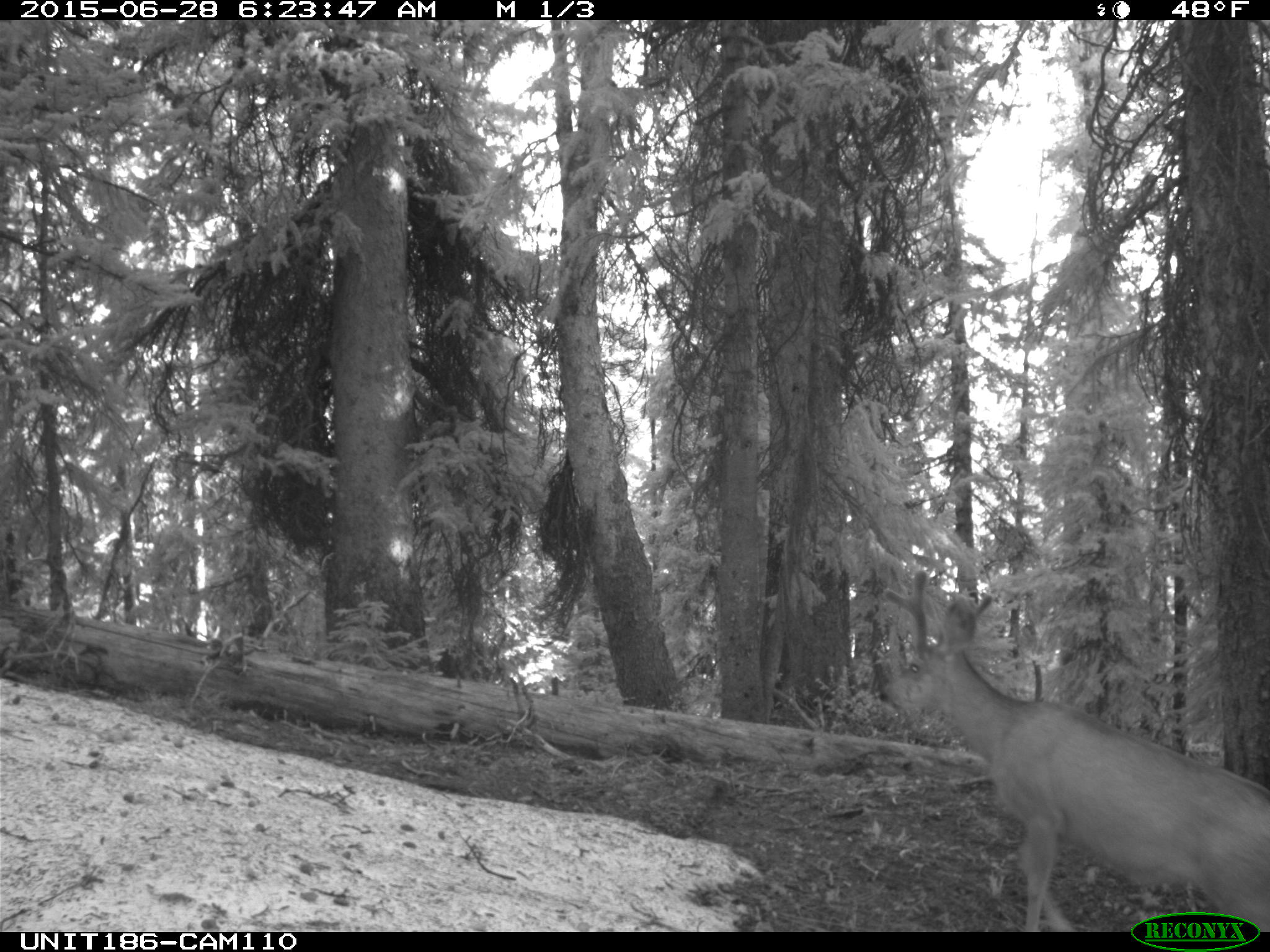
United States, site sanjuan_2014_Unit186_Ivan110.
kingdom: Animalia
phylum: Chordata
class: Mammalia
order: Artiodactyla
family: Cervidae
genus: Odocoileus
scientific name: Odocoileus hemionus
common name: mule deer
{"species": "Odocoileus hemionus (mule deer)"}